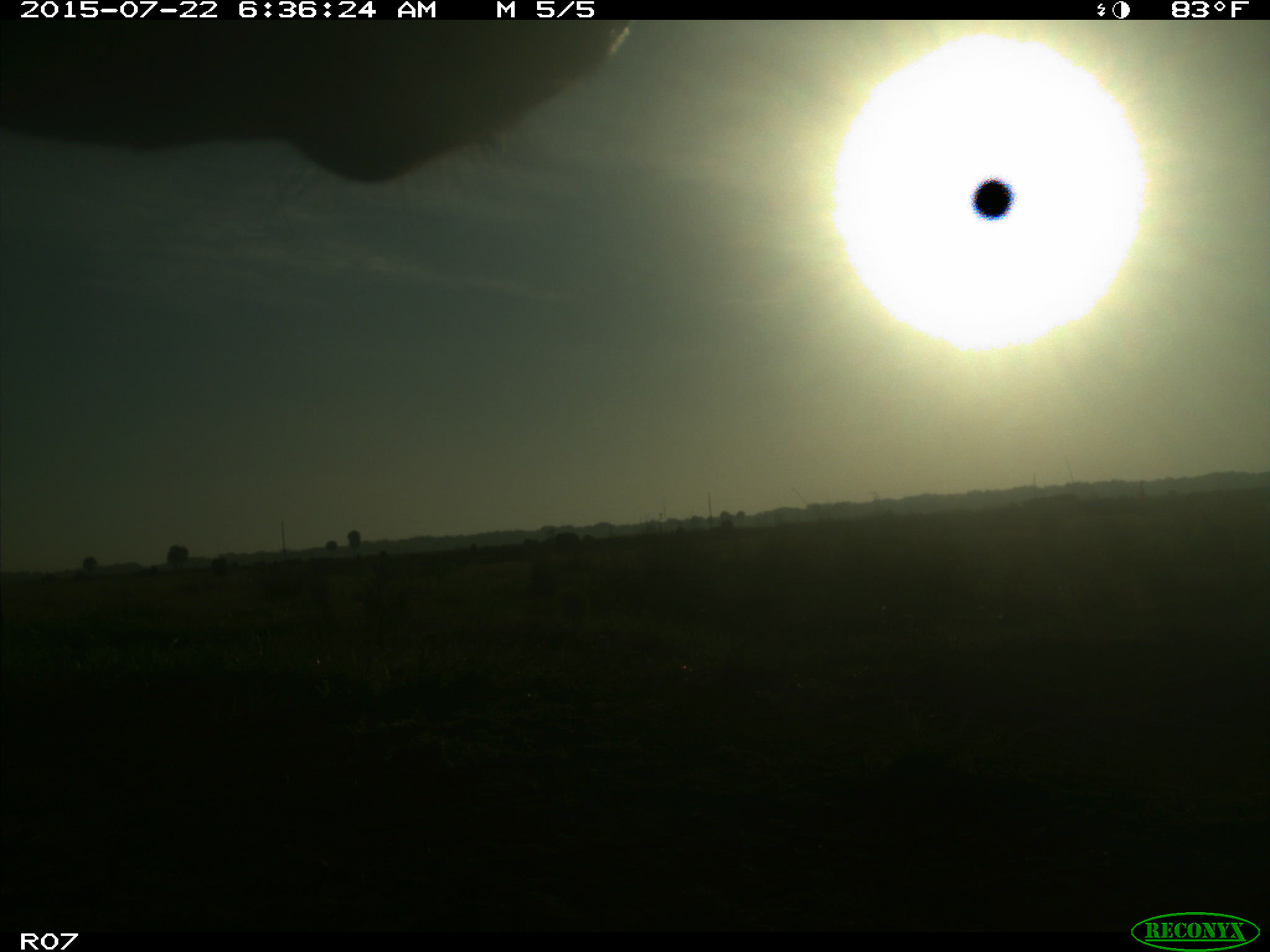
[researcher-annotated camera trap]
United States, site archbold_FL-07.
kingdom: Animalia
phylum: Chordata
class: Mammalia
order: Artiodactyla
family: Bovidae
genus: Bos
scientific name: Bos taurus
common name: domestic cow